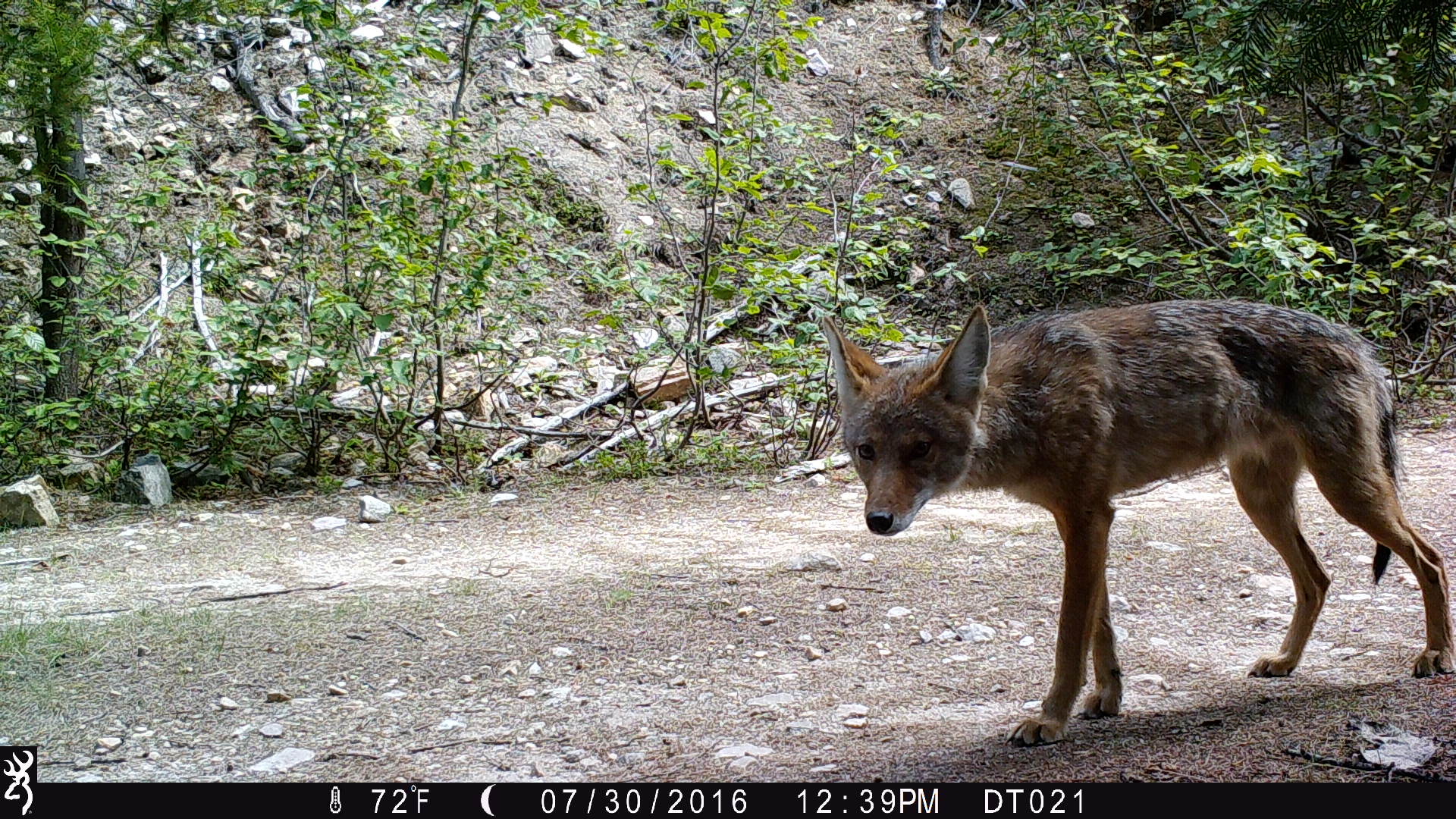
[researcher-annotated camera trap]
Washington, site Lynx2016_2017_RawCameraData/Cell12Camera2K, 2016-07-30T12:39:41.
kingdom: Animalia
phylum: Chordata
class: Mammalia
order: Carnivora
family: Canidae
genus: Canis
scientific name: Canis latrans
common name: coyote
Canis latrans (coyote). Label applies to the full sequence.